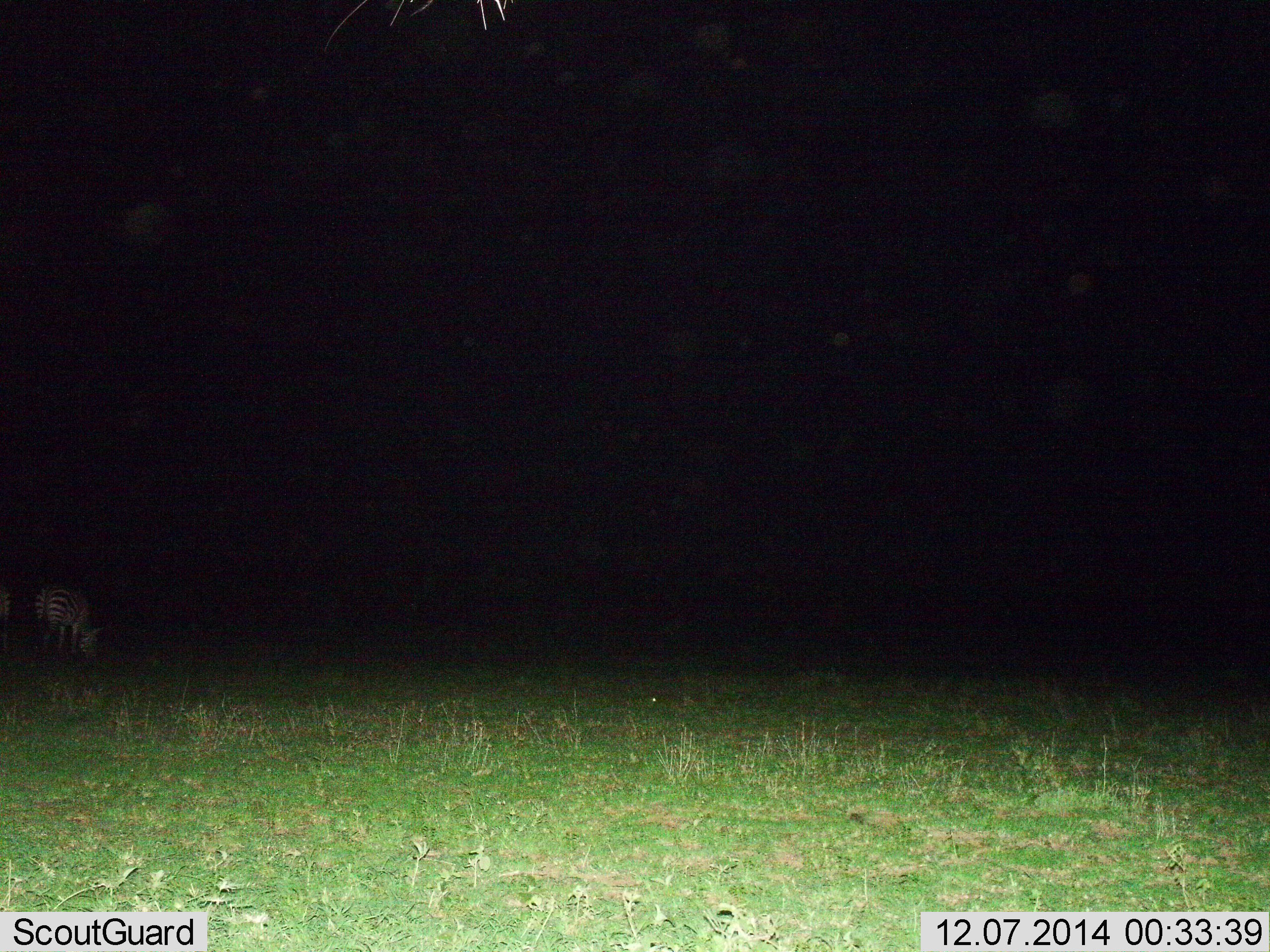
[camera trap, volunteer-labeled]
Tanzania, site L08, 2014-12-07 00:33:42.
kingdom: Animalia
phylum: Chordata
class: Mammalia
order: Perissodactyla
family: Equidae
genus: Equus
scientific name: Equus quagga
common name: plains zebra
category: zebra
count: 2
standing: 30%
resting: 0%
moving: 0%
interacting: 0%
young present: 0%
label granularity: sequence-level